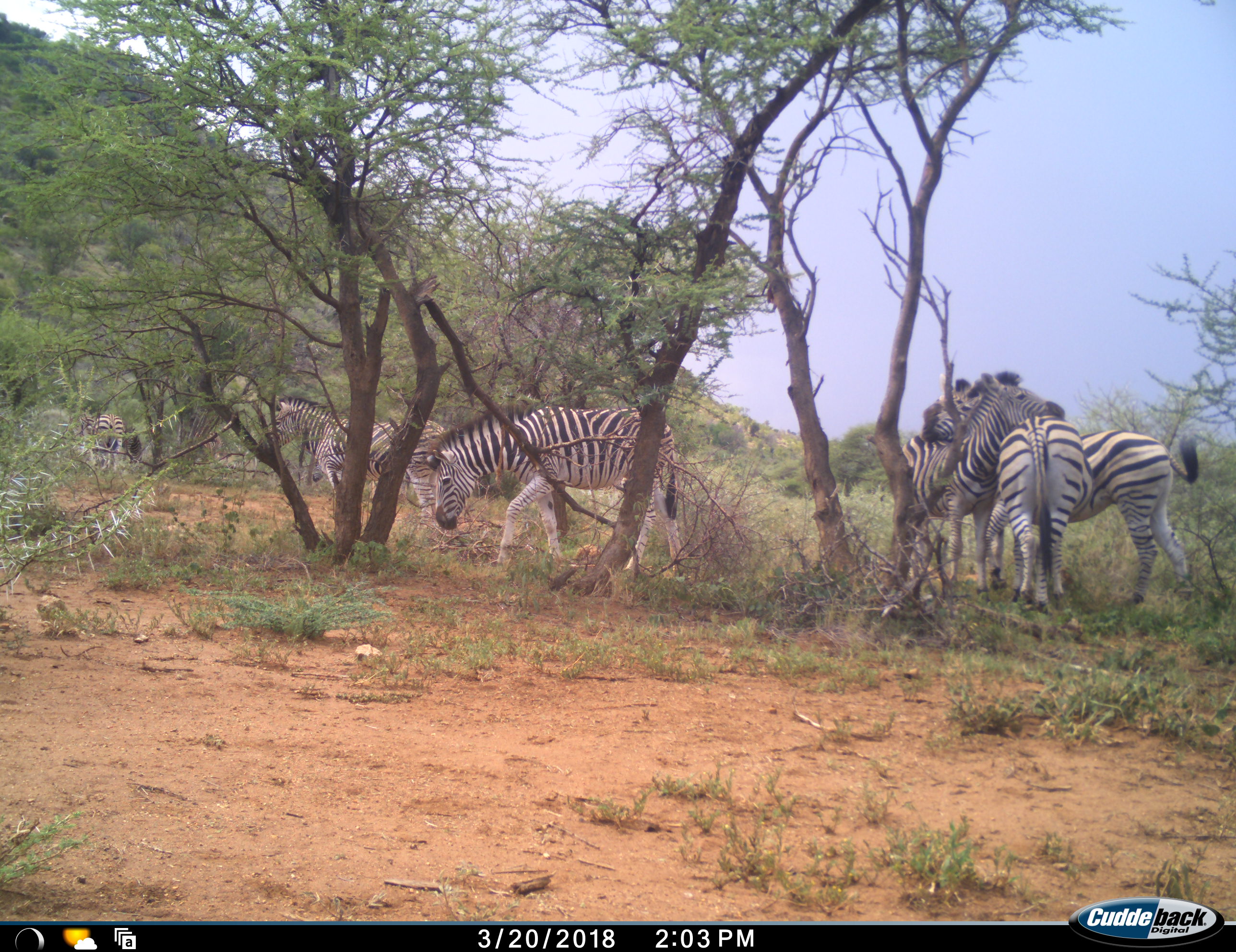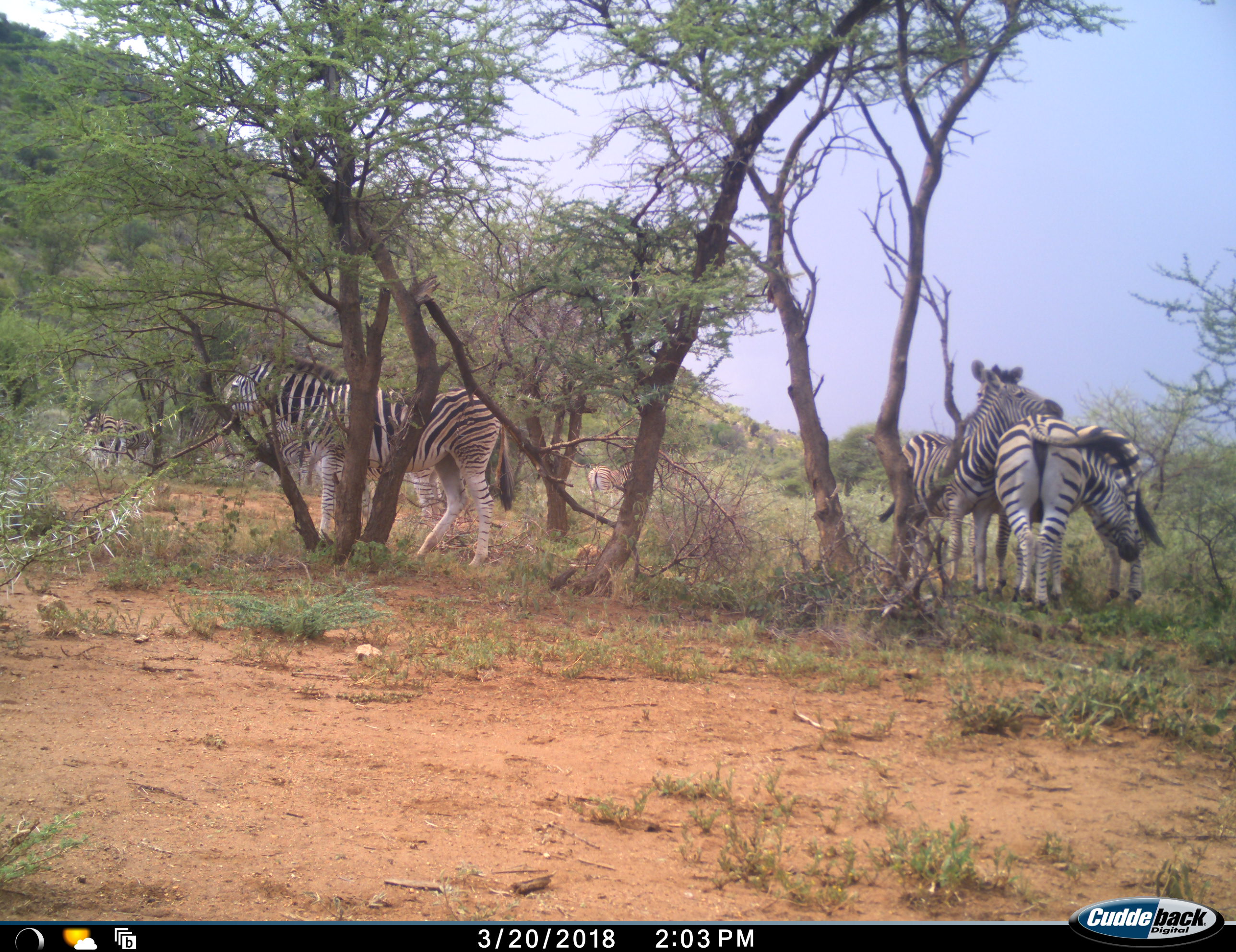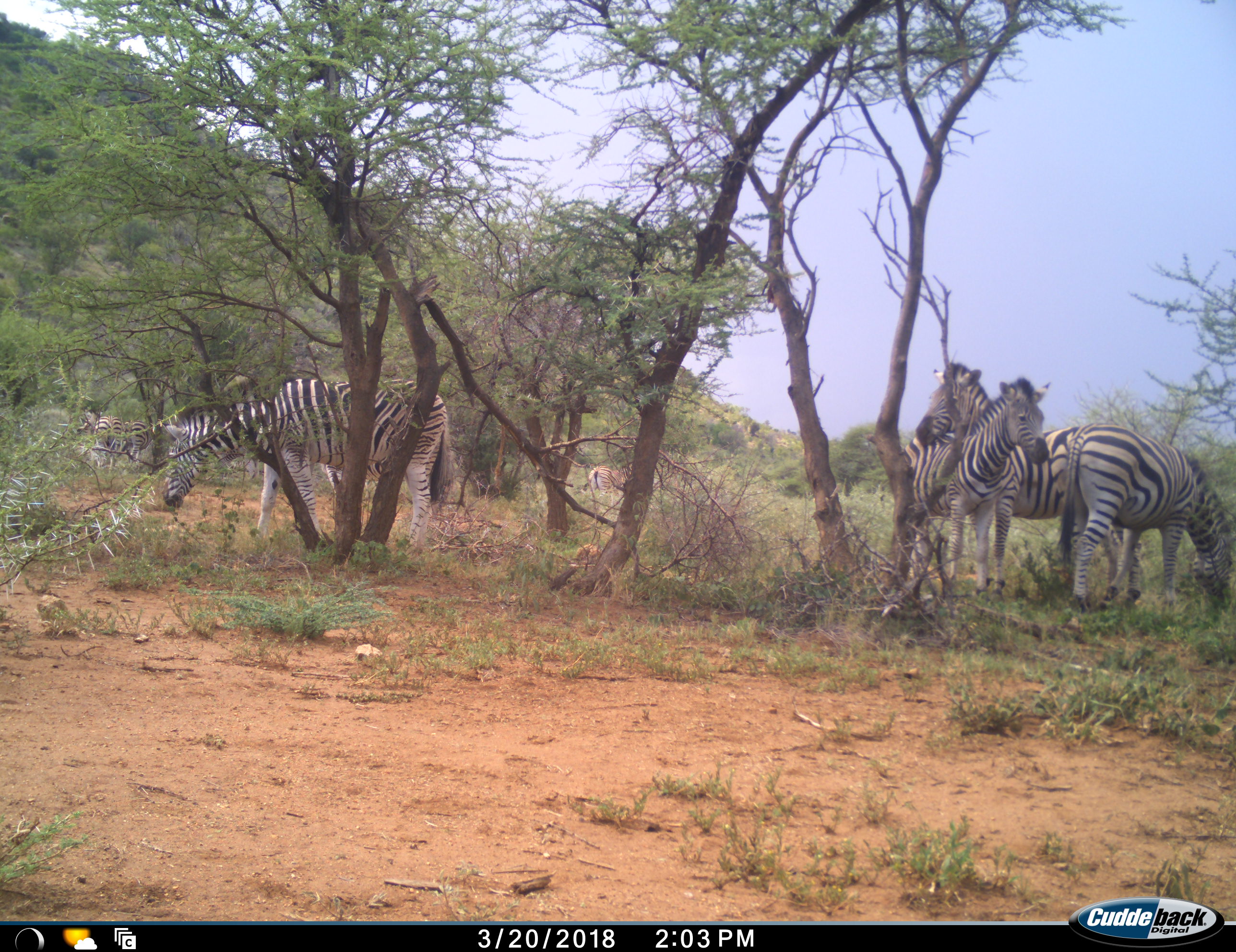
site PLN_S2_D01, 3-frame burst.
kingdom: Animalia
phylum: Chordata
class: Mammalia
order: Perissodactyla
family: Equidae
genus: Equus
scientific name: Equus quagga burchellii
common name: burchell's zebra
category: zebraburchells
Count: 9.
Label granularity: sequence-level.